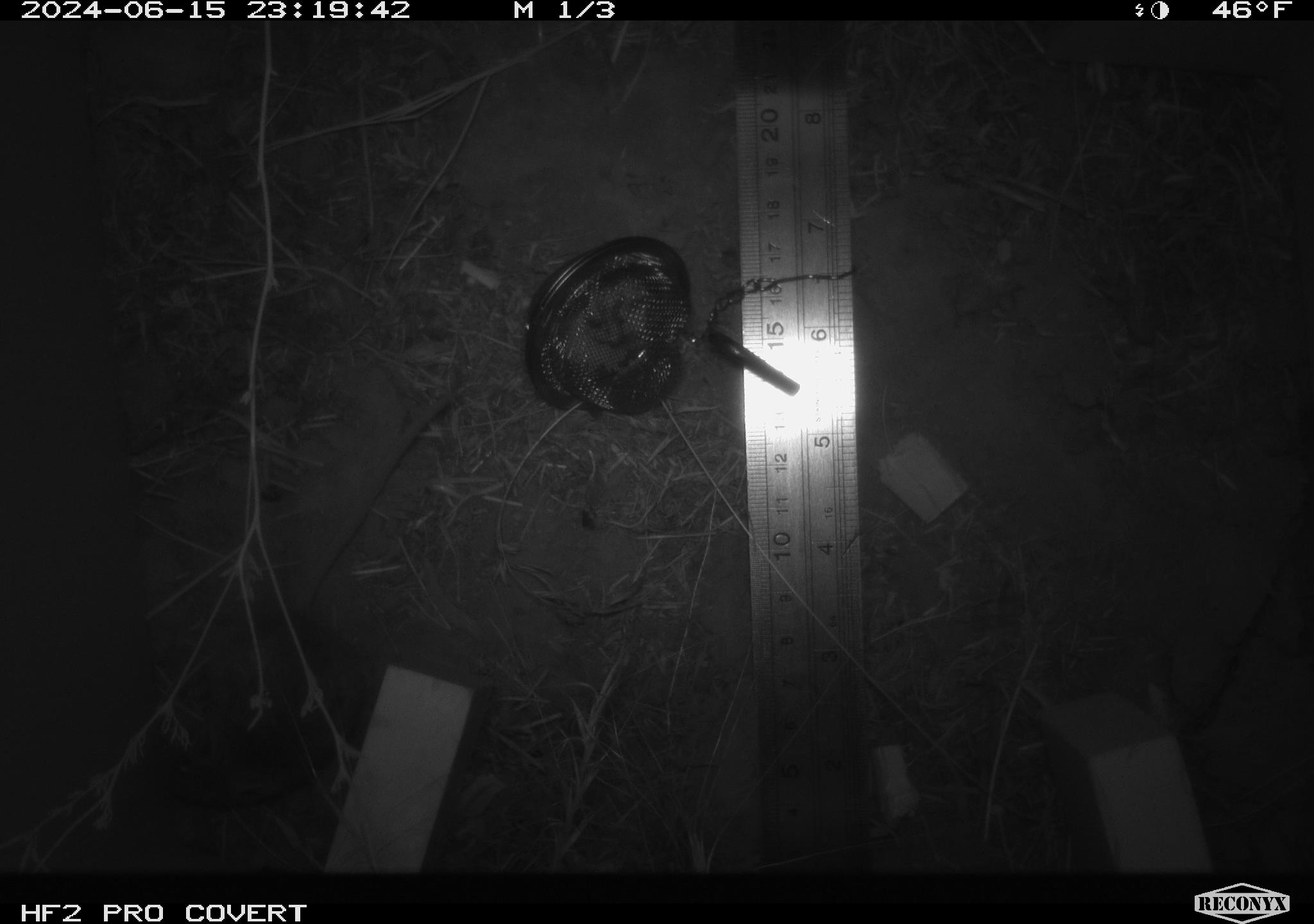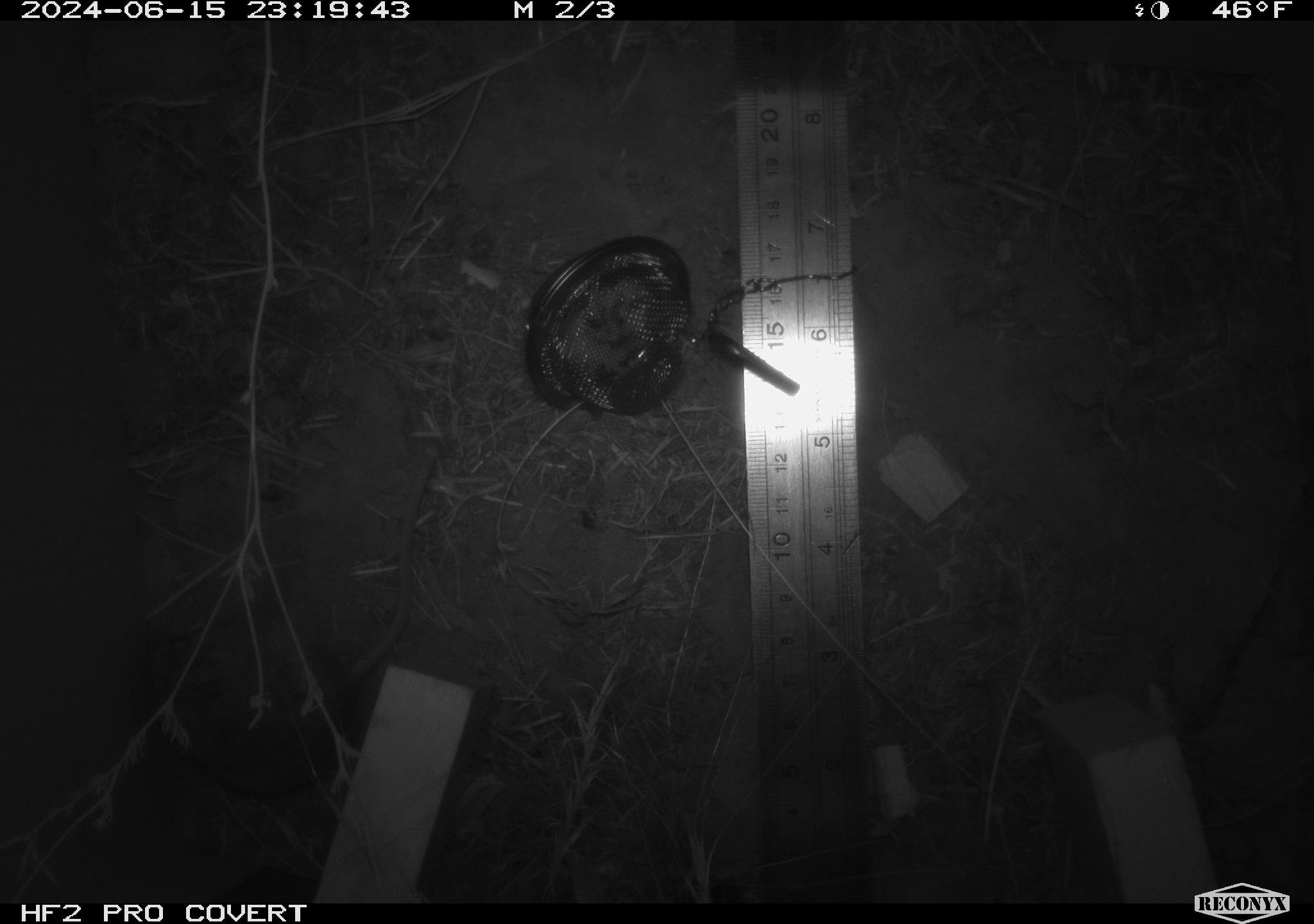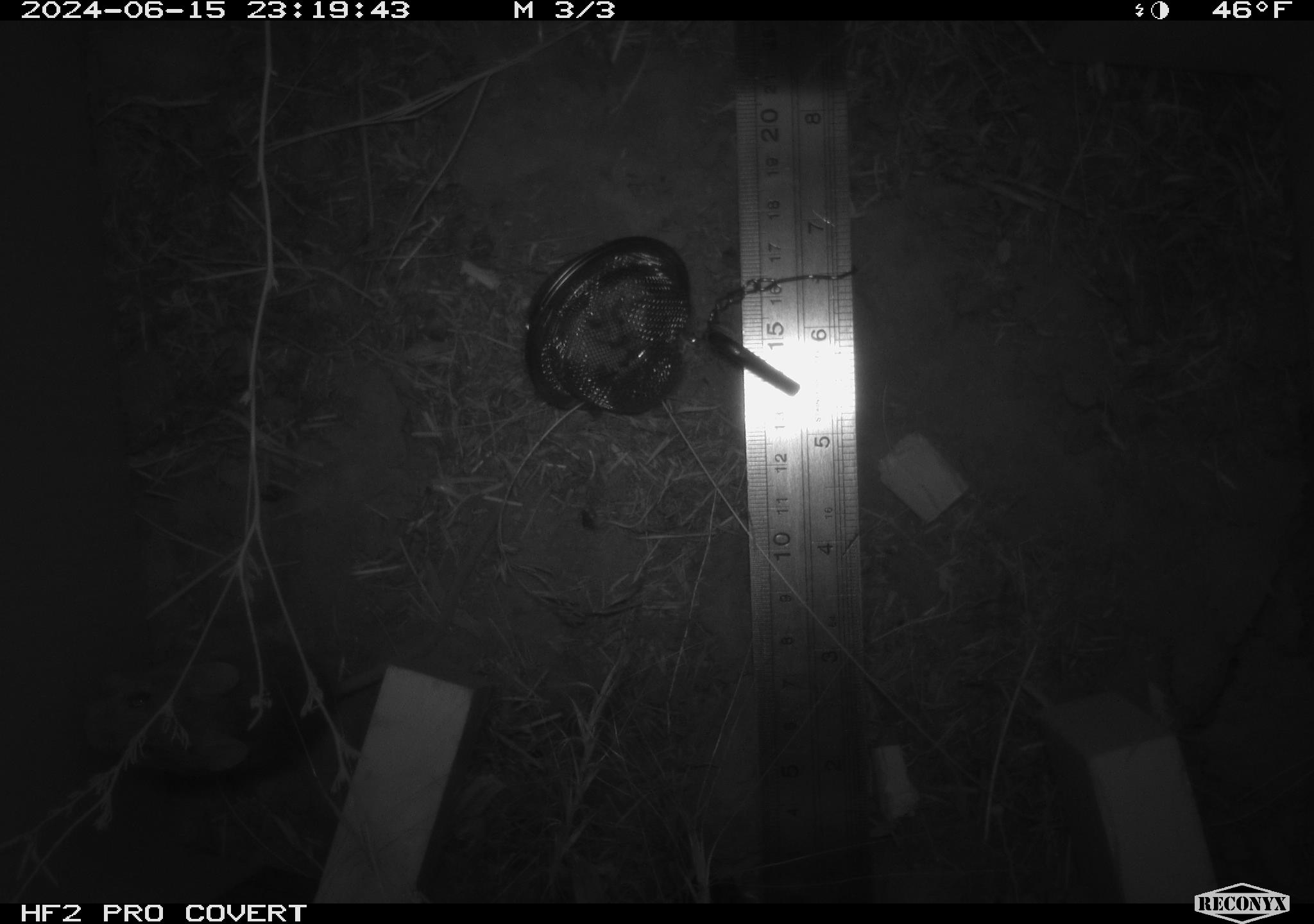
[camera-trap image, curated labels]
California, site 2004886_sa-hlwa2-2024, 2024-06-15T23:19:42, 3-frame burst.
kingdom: Animalia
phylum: Chordata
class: Mammalia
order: Rodentia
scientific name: Rodentia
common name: mouse species